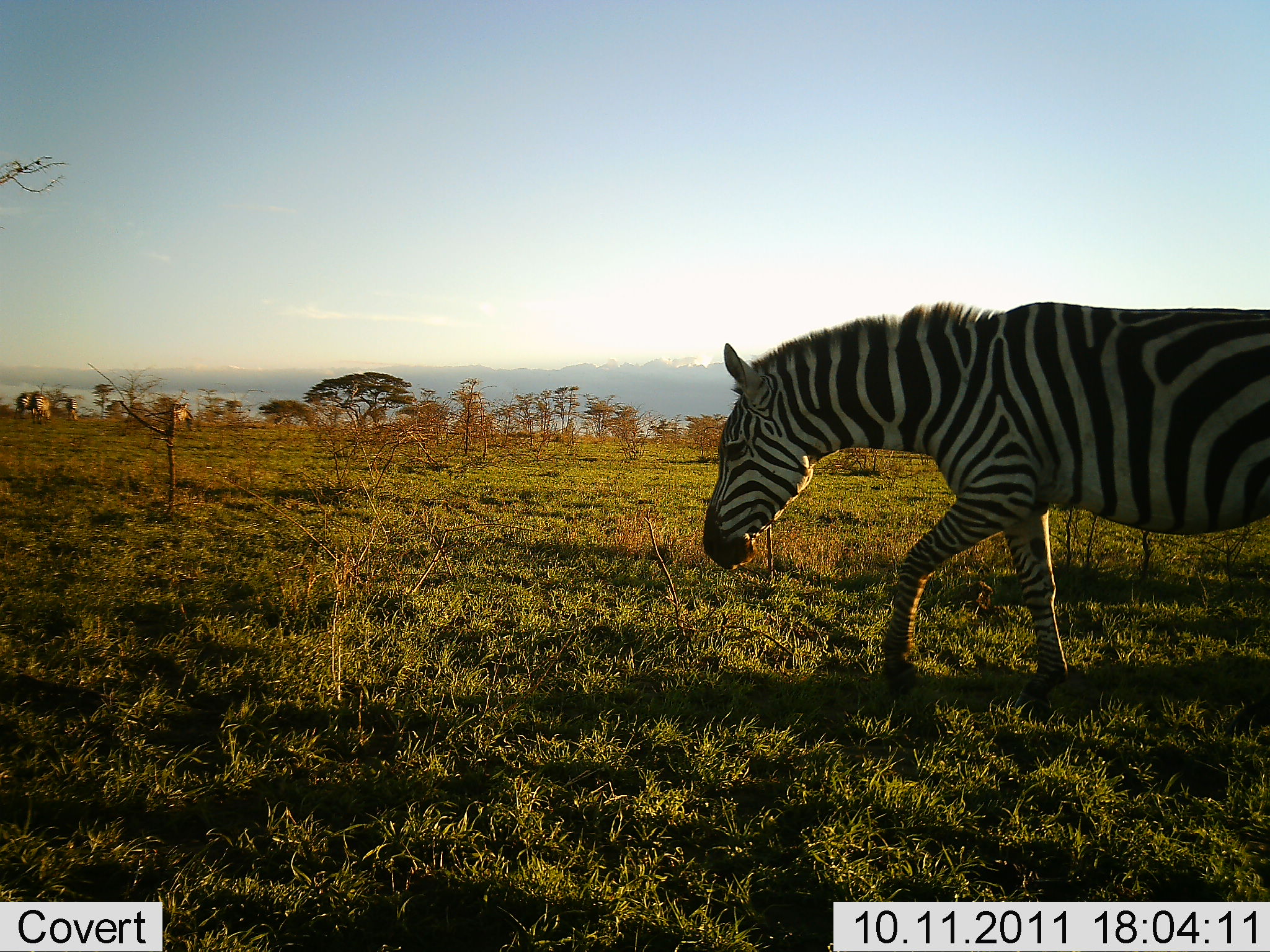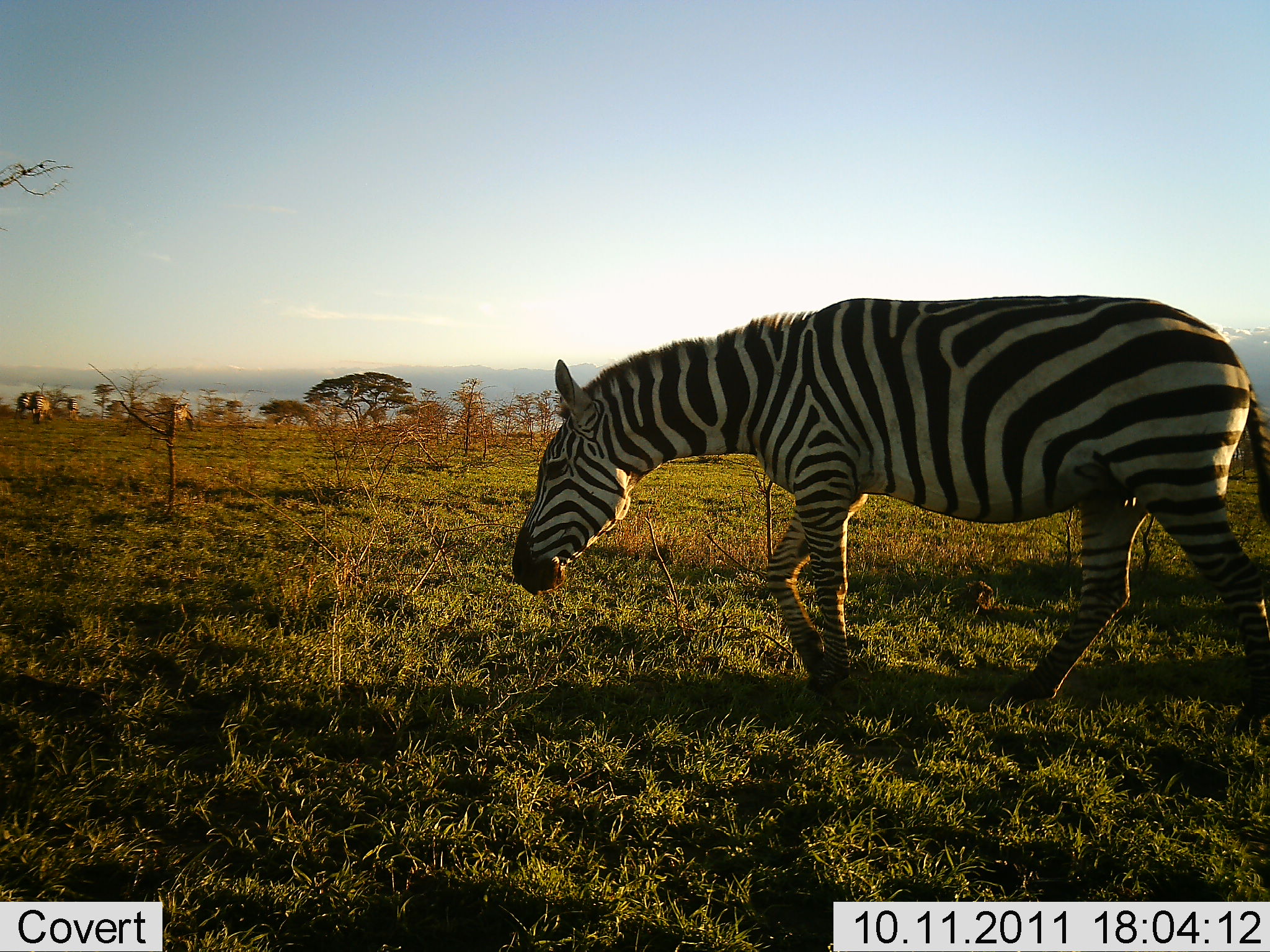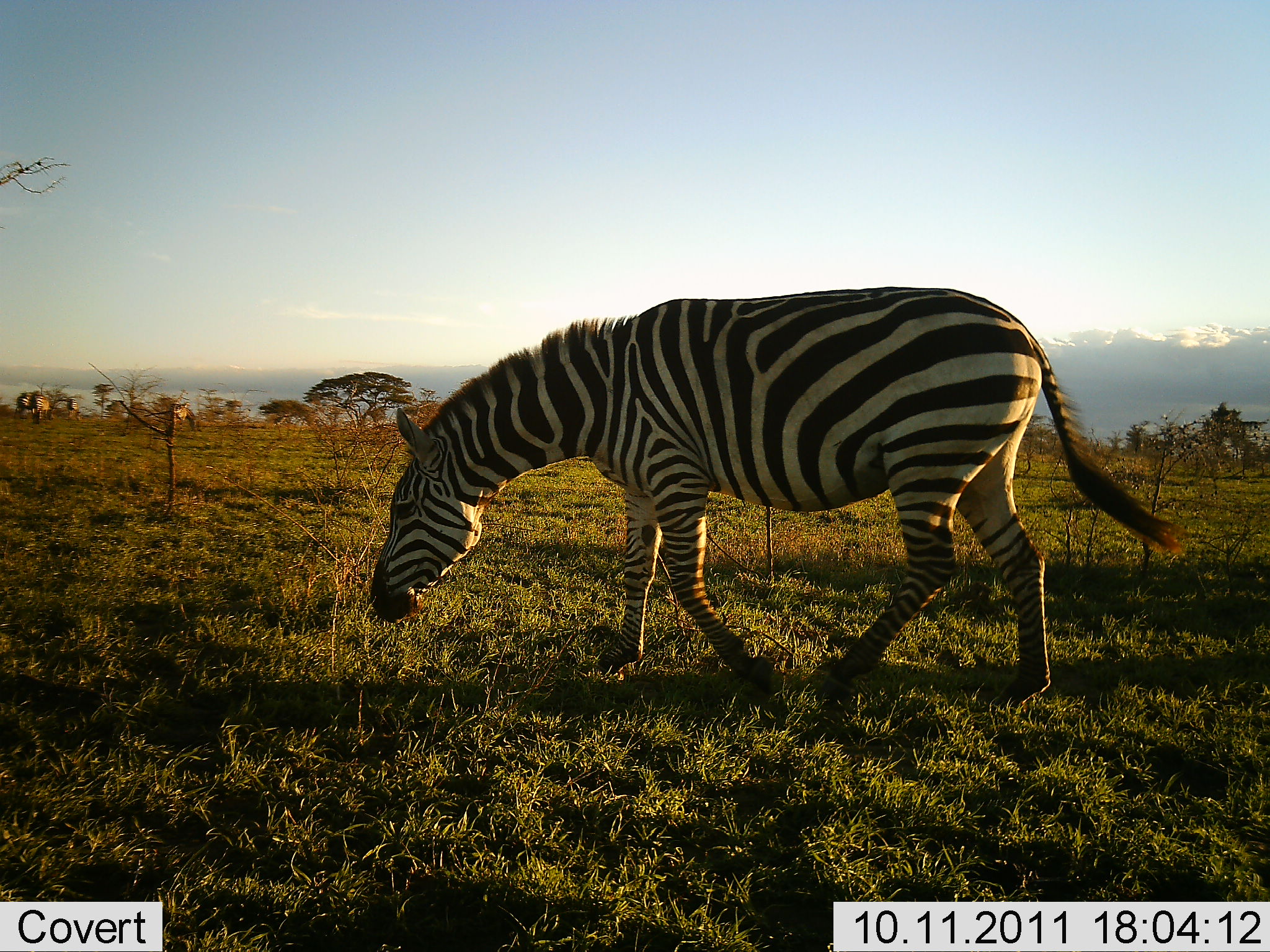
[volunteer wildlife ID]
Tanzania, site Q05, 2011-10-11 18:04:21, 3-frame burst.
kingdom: Animalia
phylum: Chordata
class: Mammalia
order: Perissodactyla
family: Equidae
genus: Equus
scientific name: Equus quagga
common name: plains zebra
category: zebra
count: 1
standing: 0%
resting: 0%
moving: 100%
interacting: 0%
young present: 0%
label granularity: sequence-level